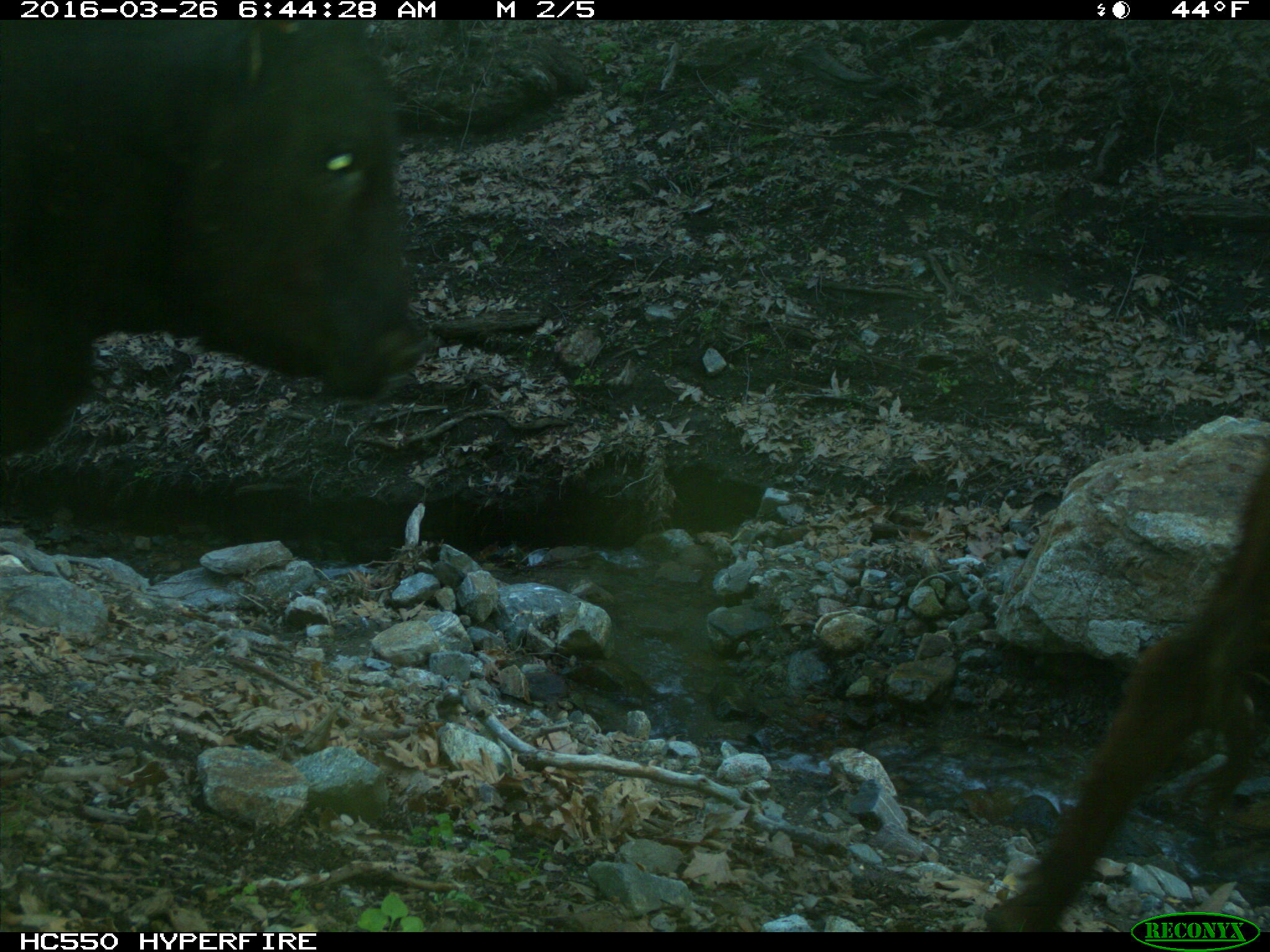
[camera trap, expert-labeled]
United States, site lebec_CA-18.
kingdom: Animalia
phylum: Chordata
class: Mammalia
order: Artiodactyla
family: Bovidae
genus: Bos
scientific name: Bos taurus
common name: domestic cow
Bos taurus (domestic cow).